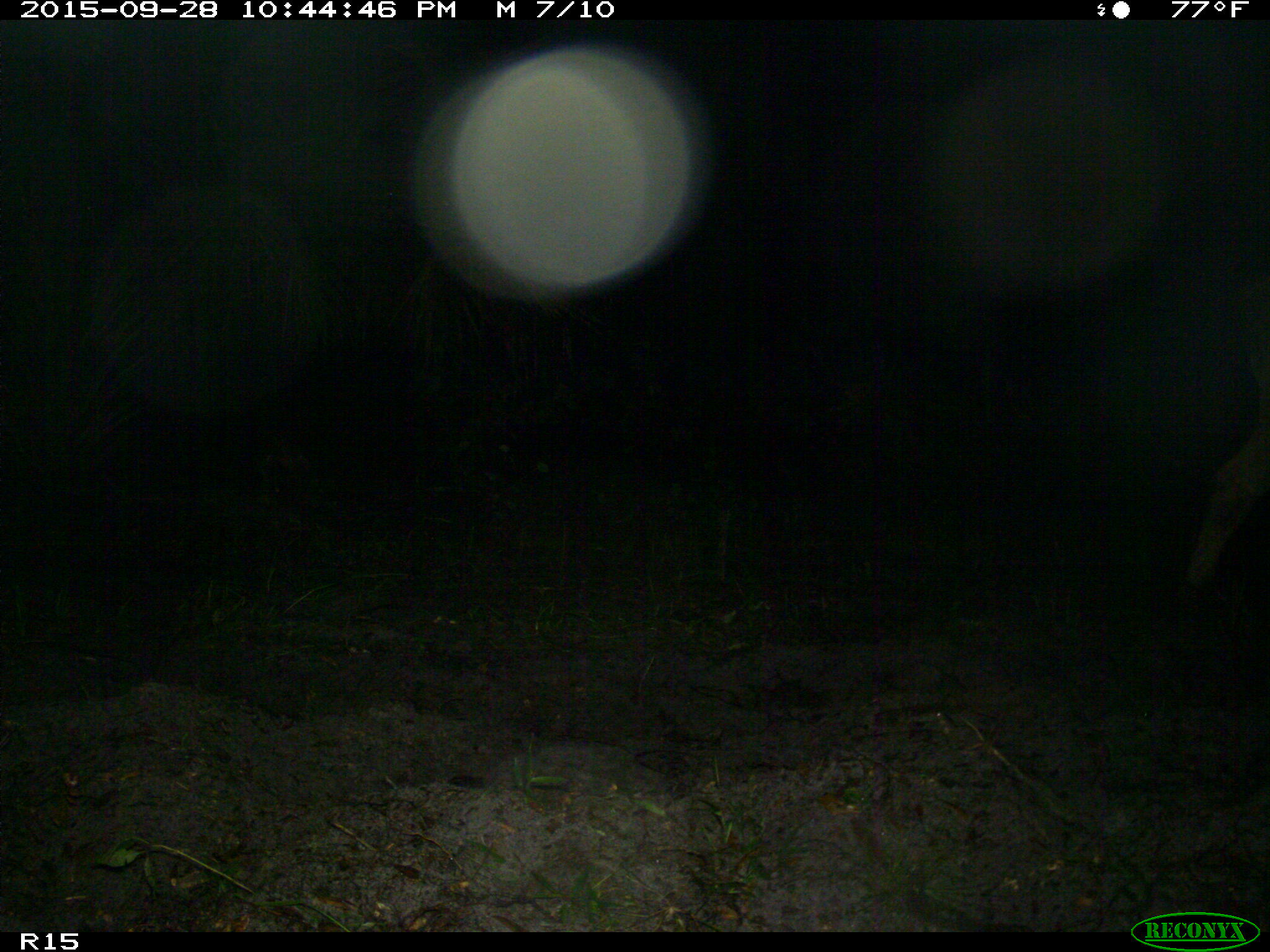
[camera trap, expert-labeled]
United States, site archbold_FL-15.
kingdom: Animalia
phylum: Chordata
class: Mammalia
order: Artiodactyla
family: Bovidae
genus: Bos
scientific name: Bos taurus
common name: domestic cow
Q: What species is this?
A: Bos taurus (domestic cow).